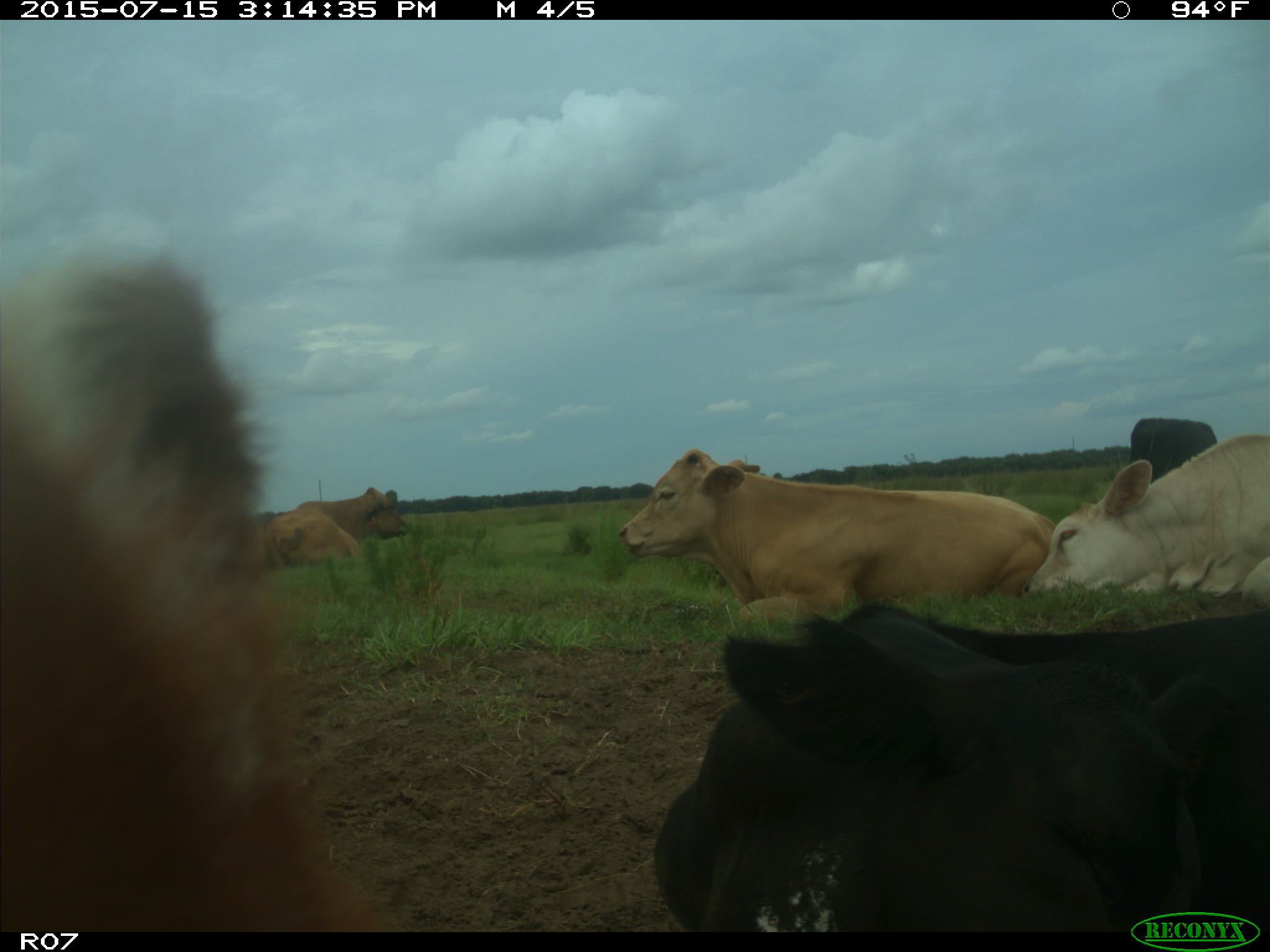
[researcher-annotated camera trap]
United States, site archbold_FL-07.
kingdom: Animalia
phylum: Chordata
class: Mammalia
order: Artiodactyla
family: Bovidae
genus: Bos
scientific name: Bos taurus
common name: domestic cow